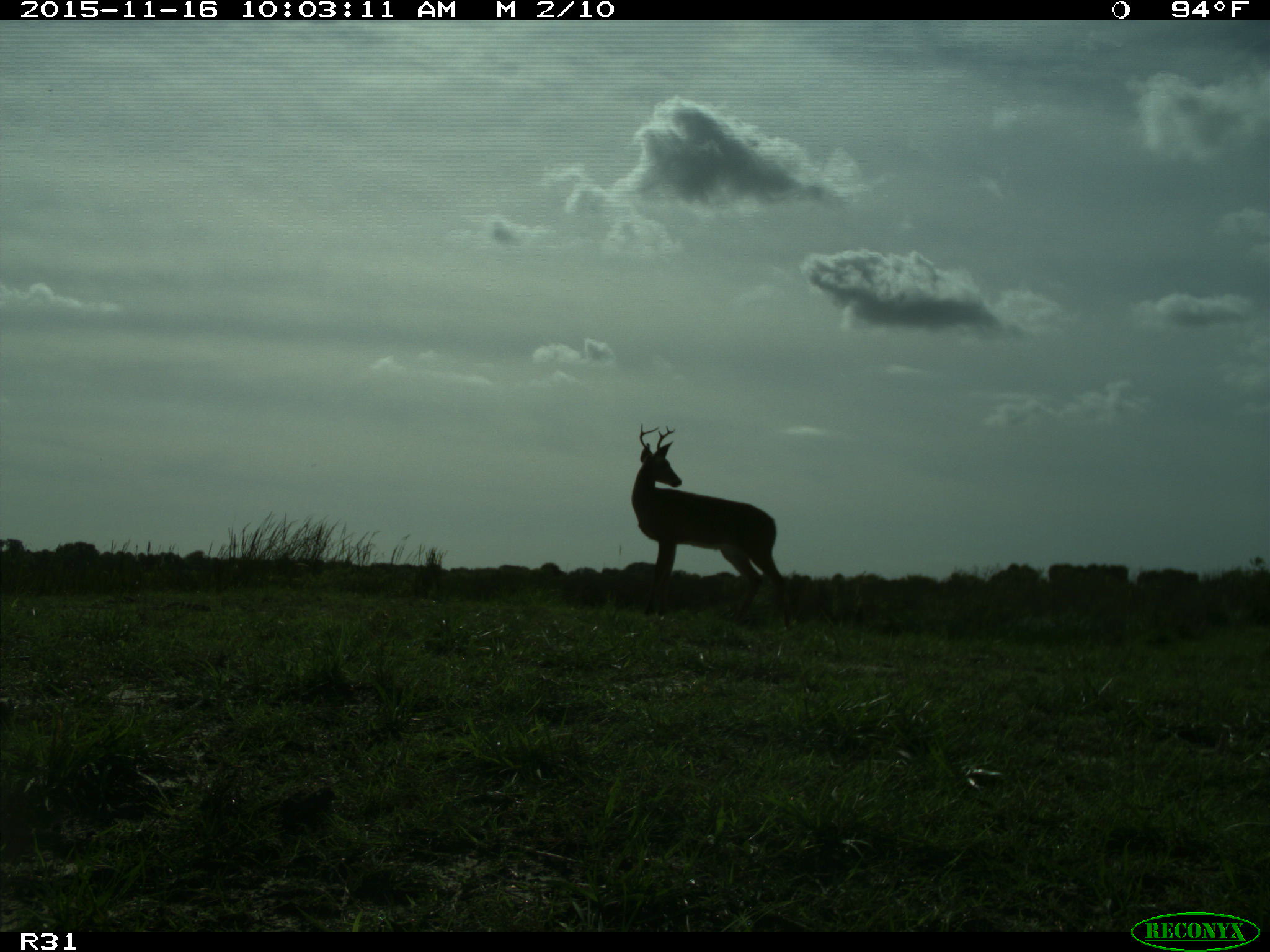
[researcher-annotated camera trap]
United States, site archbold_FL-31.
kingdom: Animalia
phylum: Chordata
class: Mammalia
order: Artiodactyla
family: Cervidae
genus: Odocoileus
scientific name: Odocoileus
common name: deer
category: unidentified deer